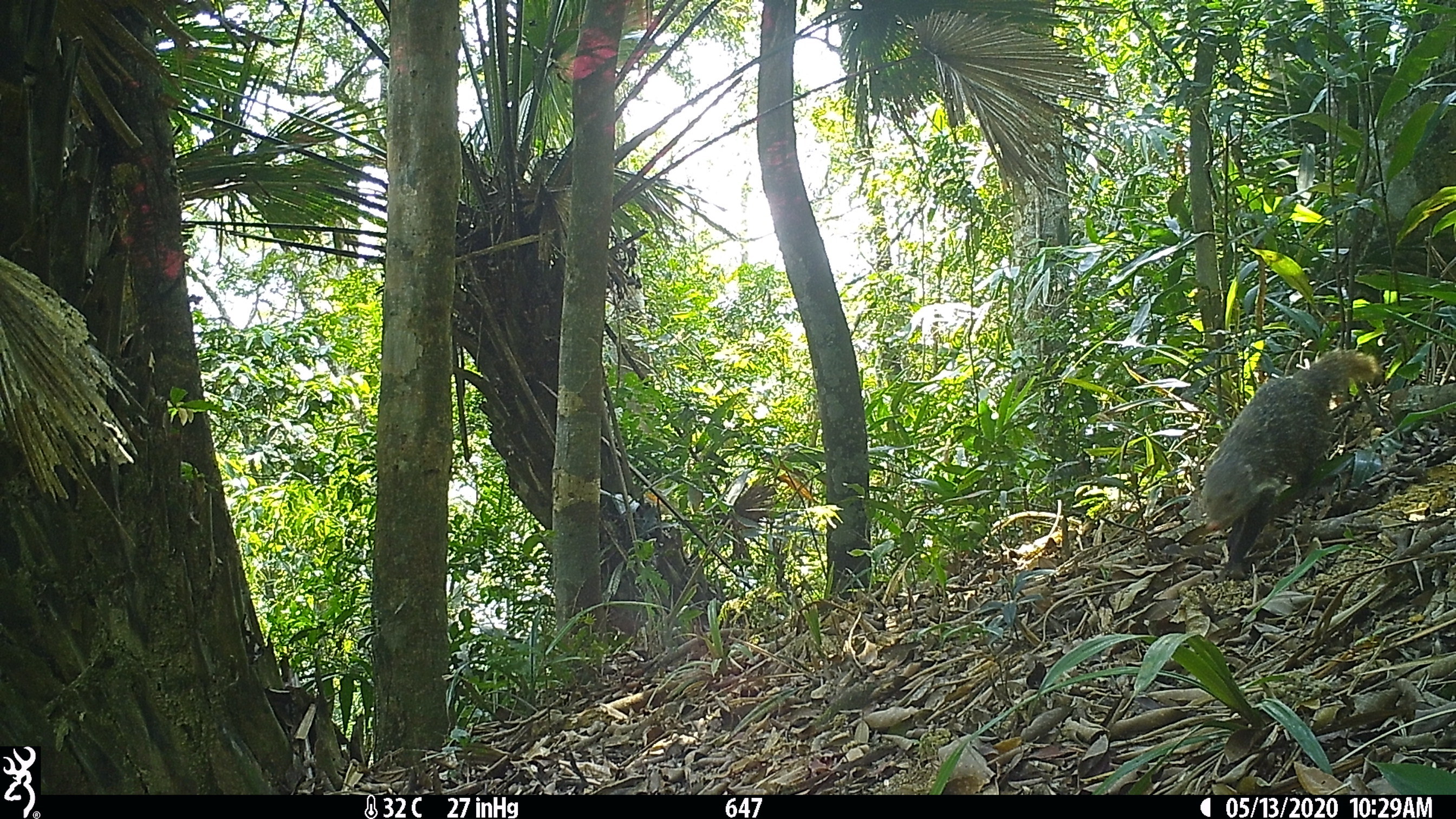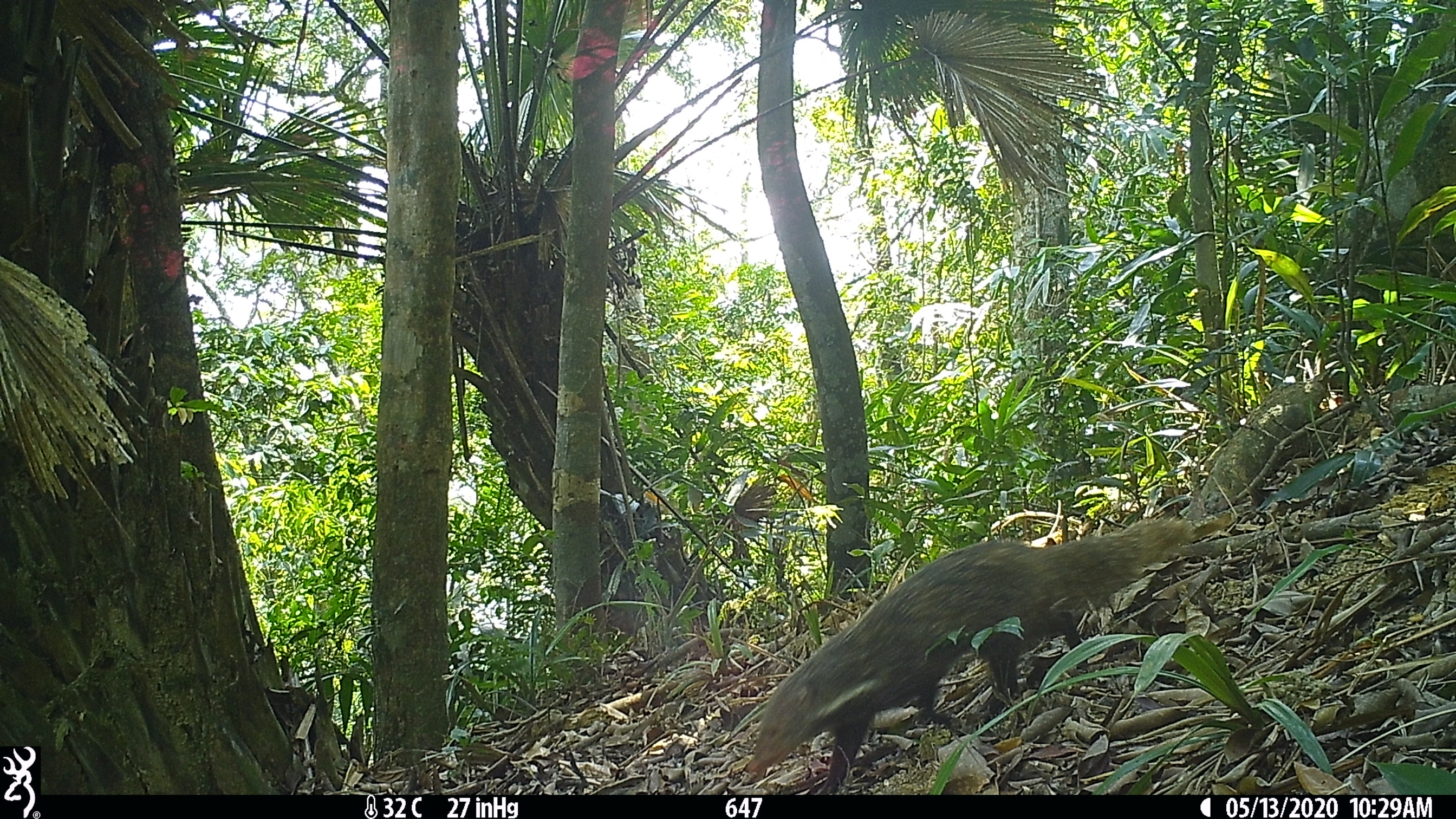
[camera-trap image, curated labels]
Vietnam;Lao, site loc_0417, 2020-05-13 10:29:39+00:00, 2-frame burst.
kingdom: Animalia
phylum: Chordata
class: Mammalia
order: Carnivora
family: Herpestidae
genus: Urva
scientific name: Urva urva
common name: crab-eating mongoose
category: crab eating mongoose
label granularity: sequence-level